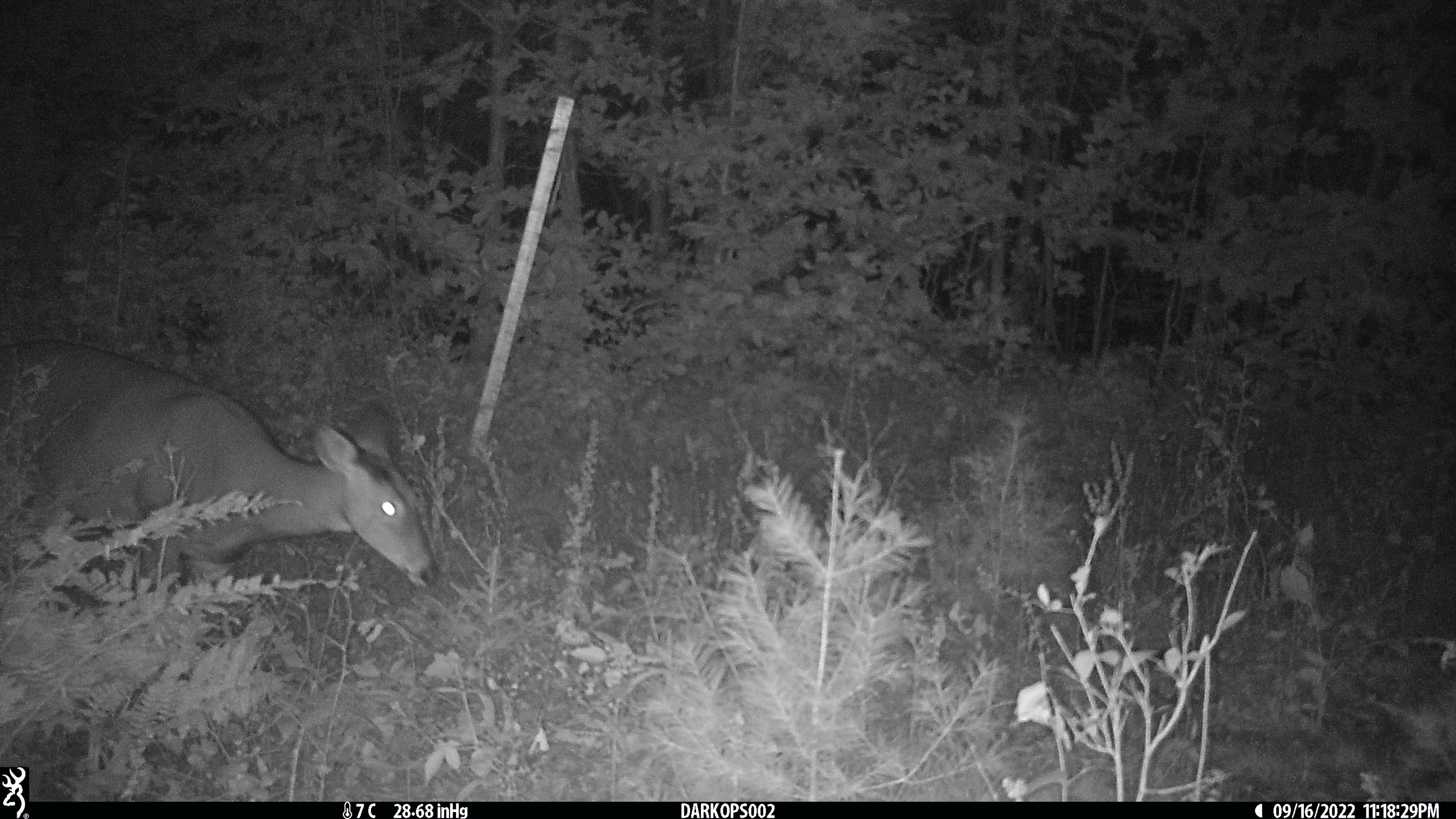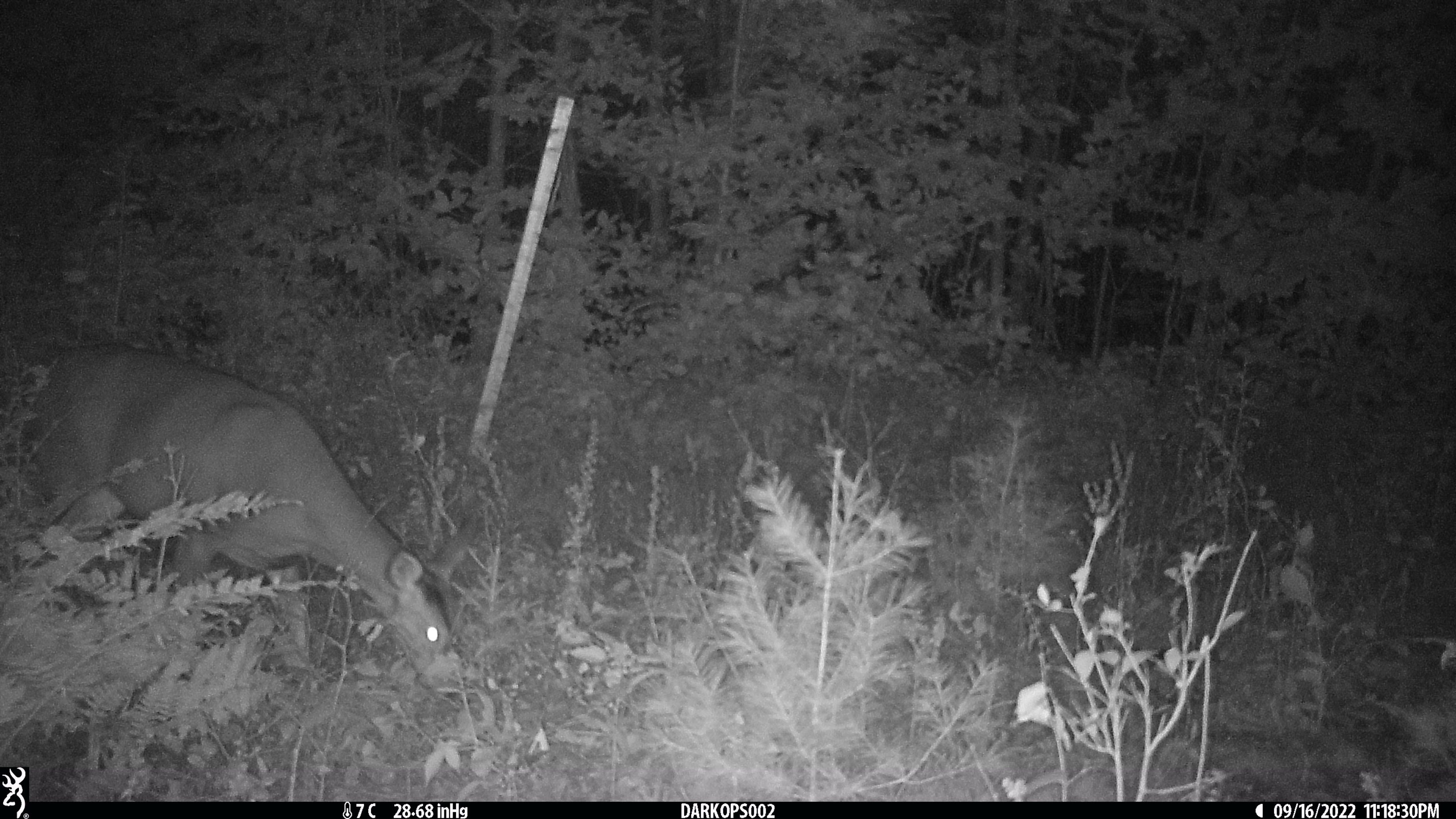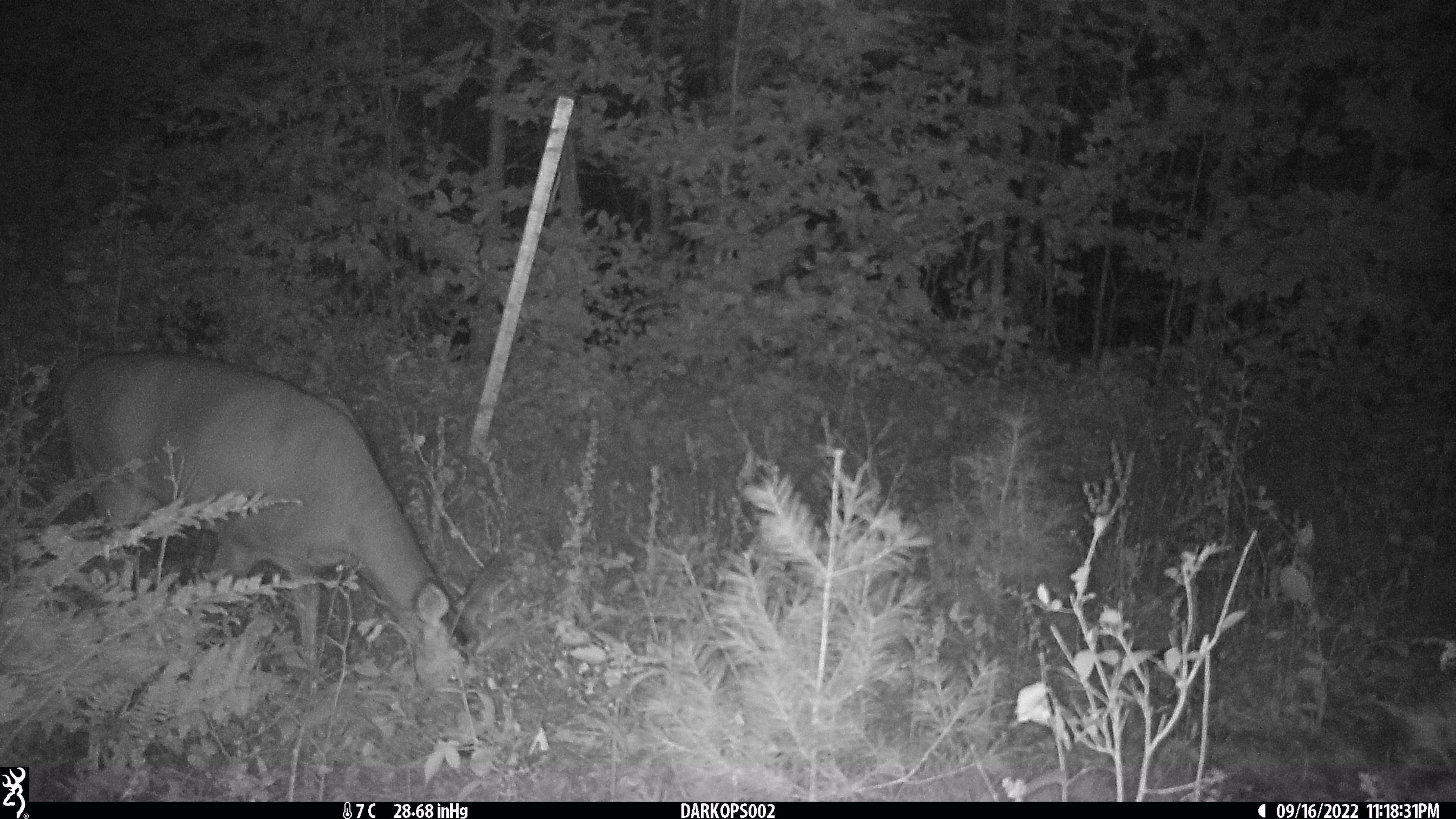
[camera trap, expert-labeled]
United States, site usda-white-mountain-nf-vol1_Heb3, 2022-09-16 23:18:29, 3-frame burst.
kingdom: Animalia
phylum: Chordata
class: Mammalia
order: Artiodactyla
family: Cervidae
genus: Odocoileus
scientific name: Odocoileus virginianus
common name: white-tailed deer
White-tailed deer (Odocoileus virginianus).